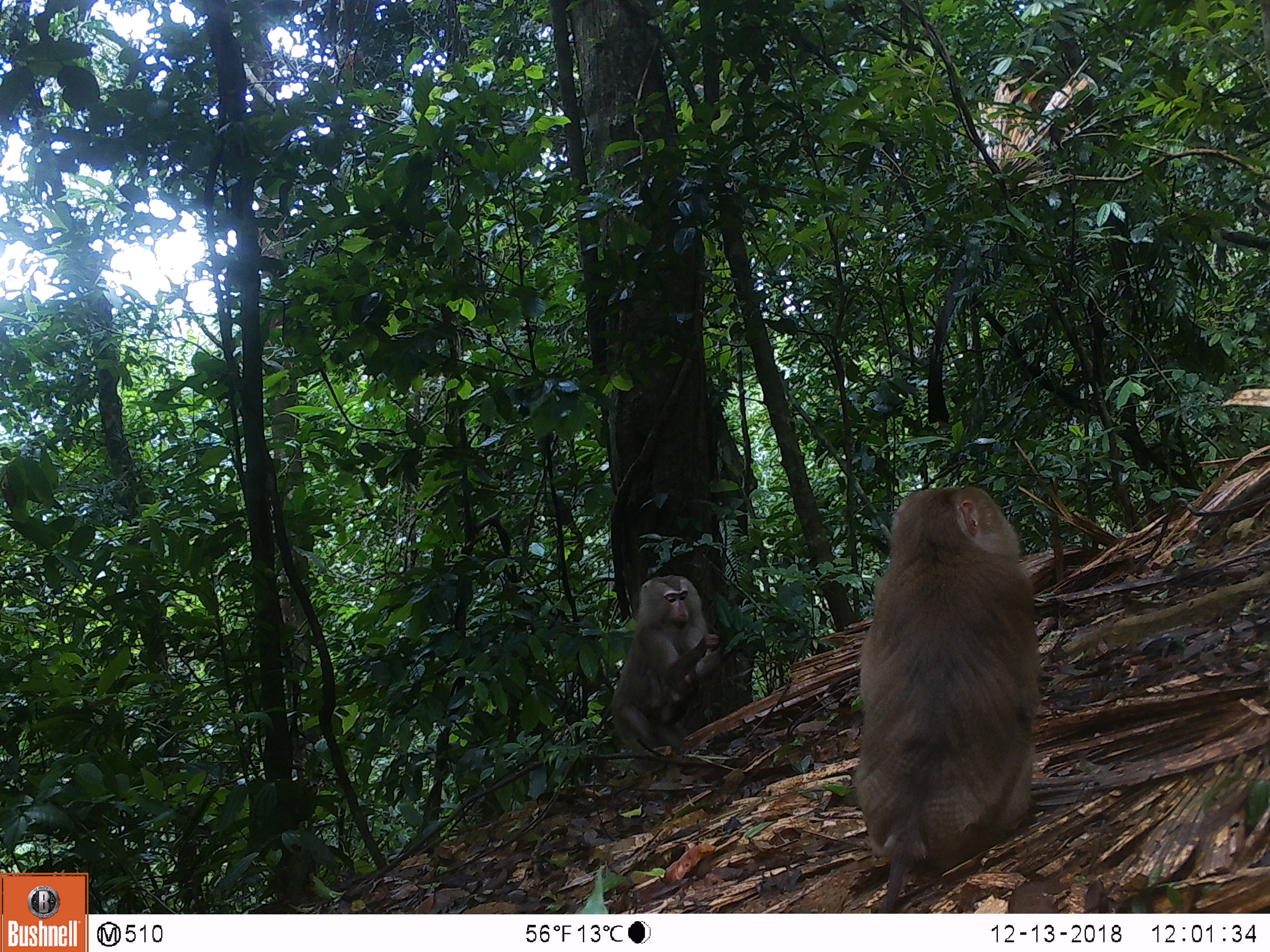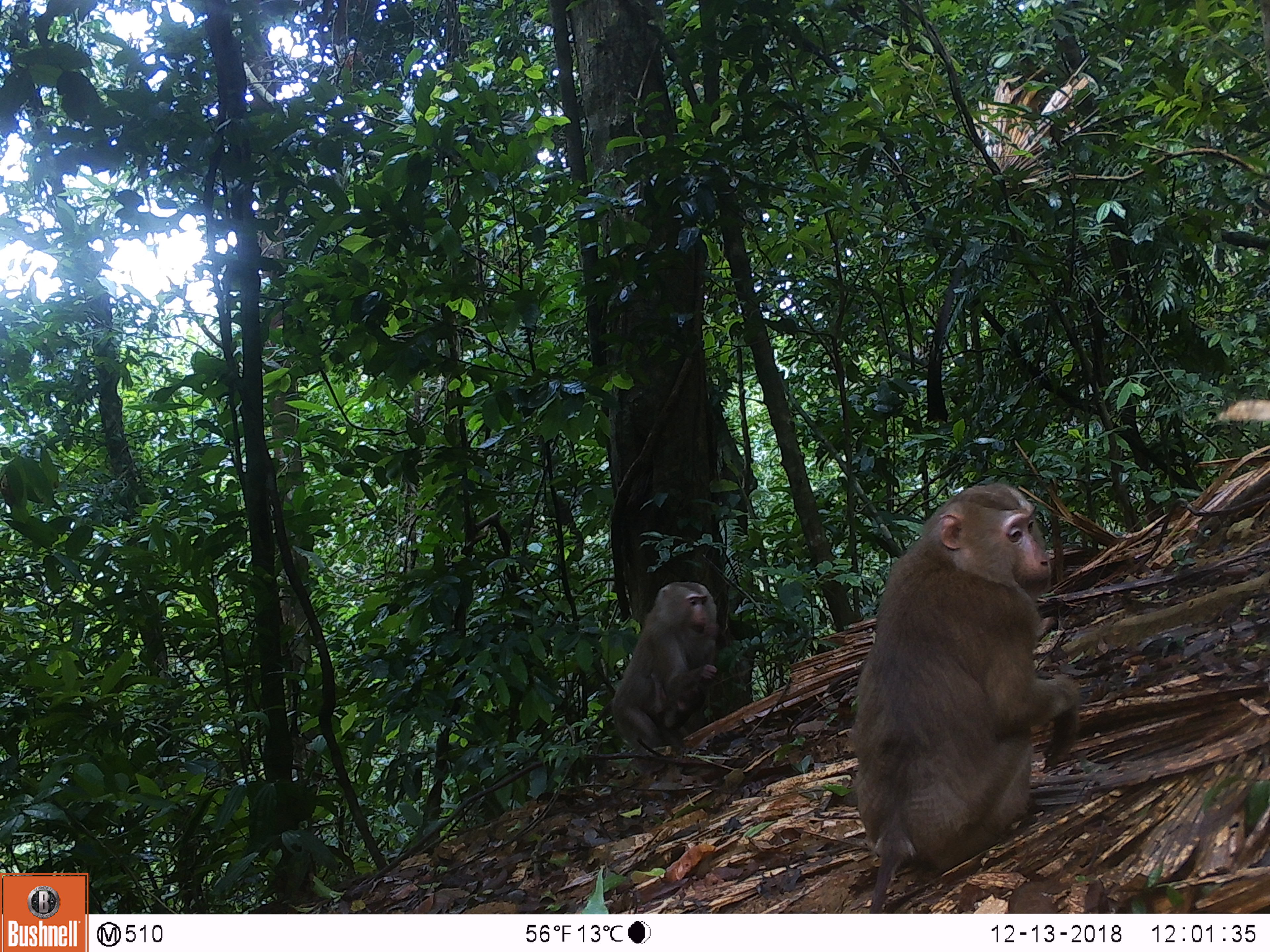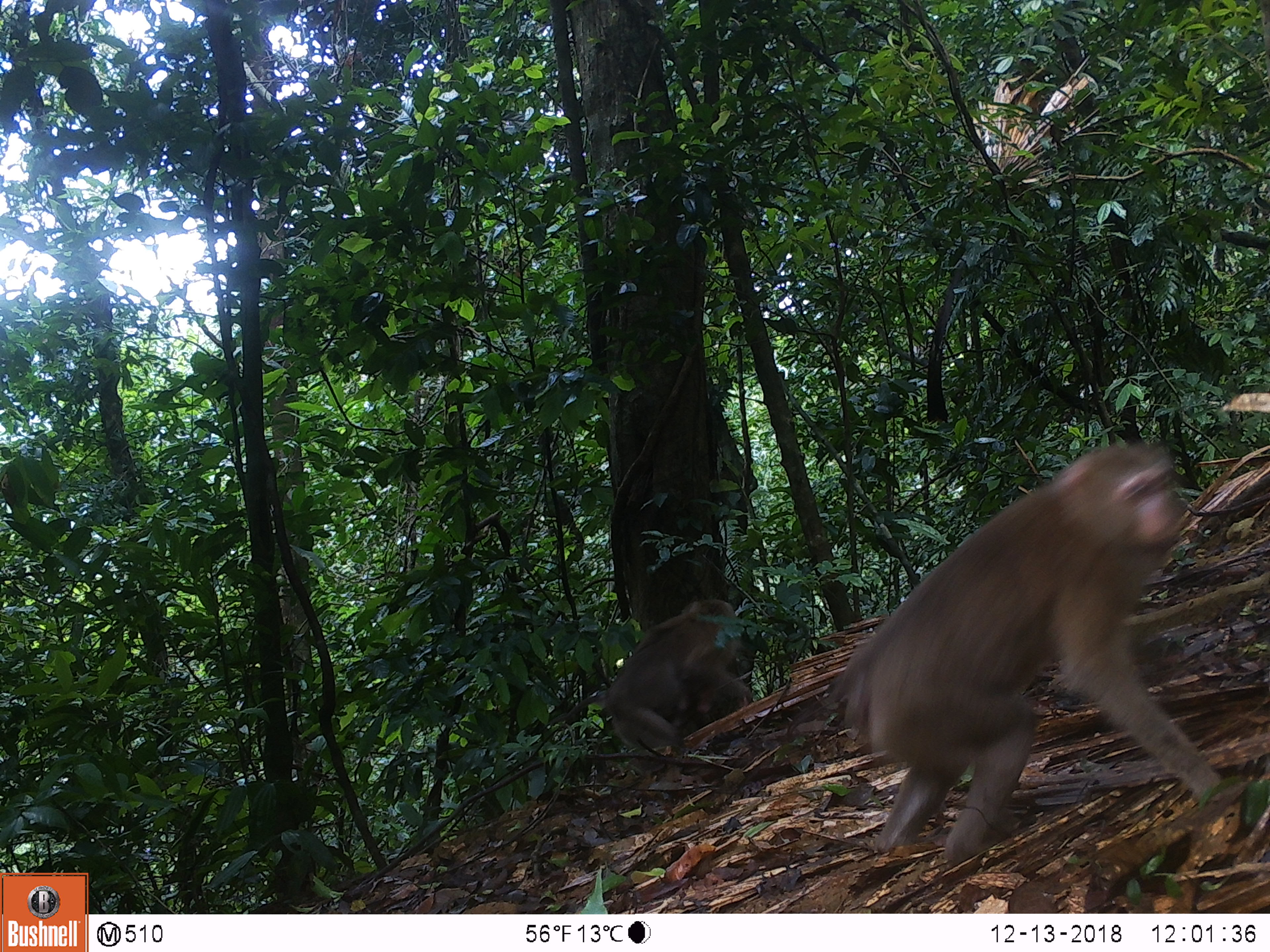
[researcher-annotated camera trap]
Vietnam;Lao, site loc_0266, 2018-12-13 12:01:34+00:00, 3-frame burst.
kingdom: Animalia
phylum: Chordata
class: Mammalia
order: Primates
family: Cercopithecidae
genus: Macaca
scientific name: Macaca nemestrina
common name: pig-tailed macaque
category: pig tailed macaque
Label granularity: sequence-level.